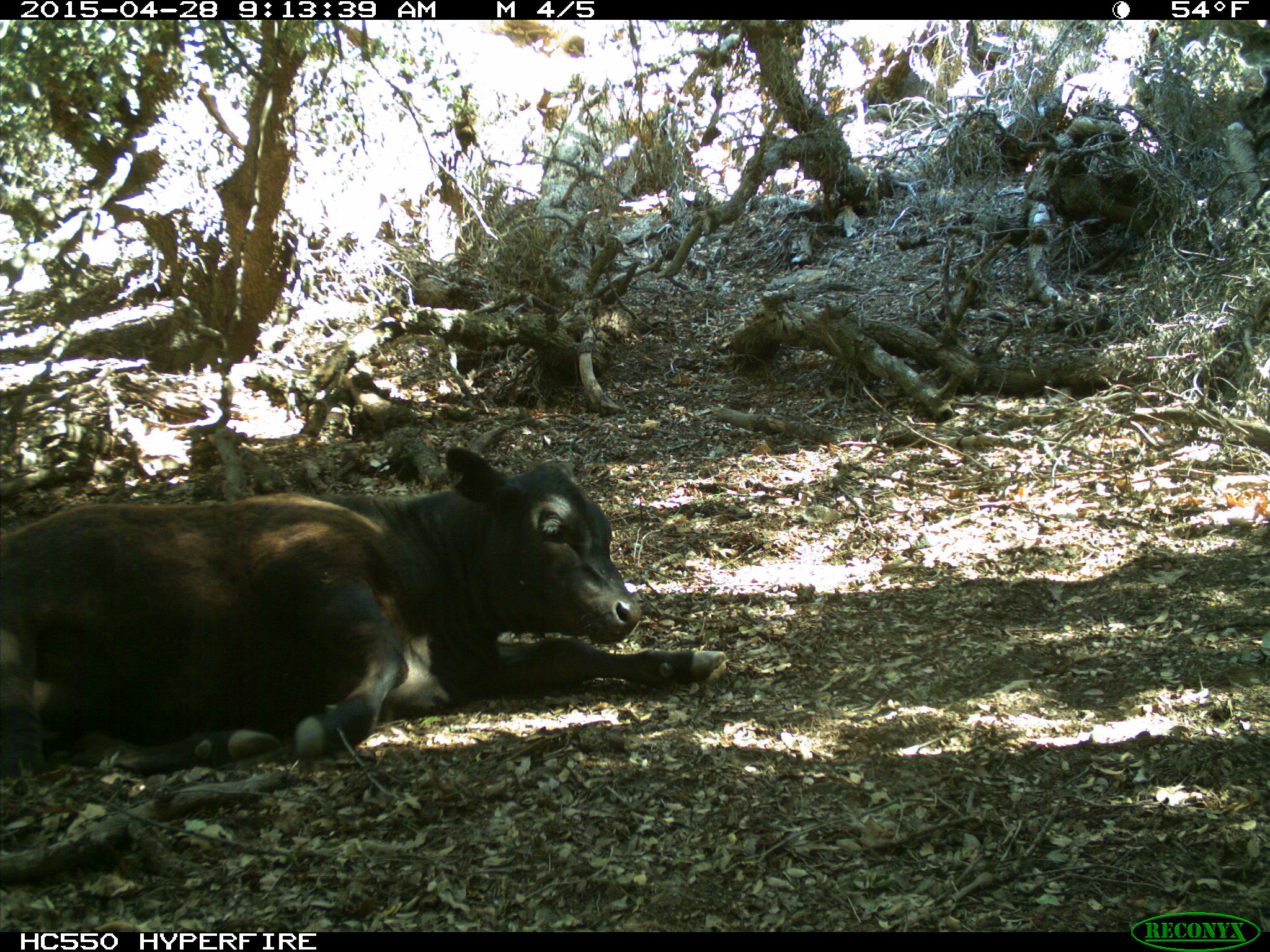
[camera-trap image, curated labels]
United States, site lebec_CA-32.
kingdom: Animalia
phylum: Chordata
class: Mammalia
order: Artiodactyla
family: Bovidae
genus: Bos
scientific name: Bos taurus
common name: domestic cow